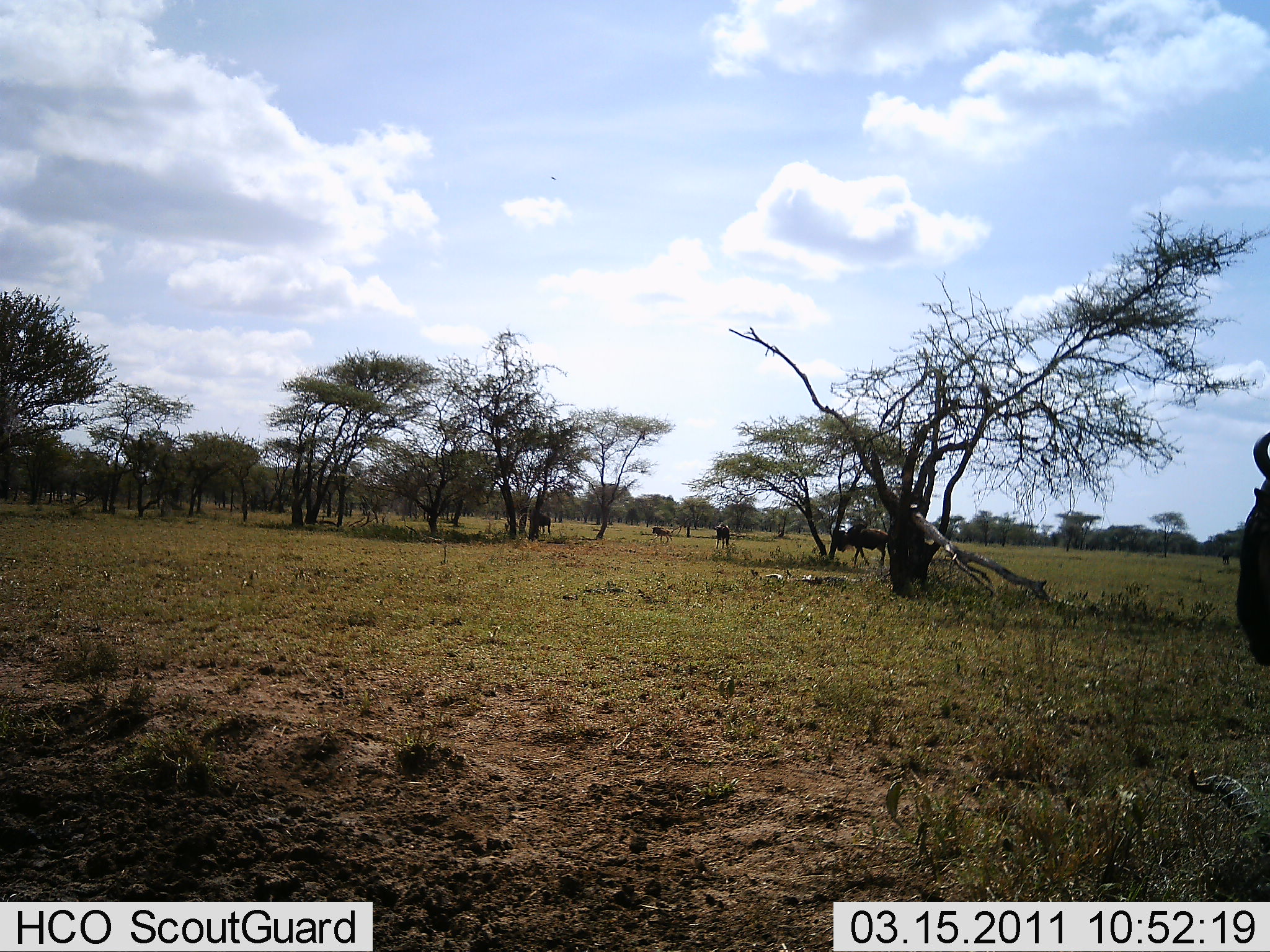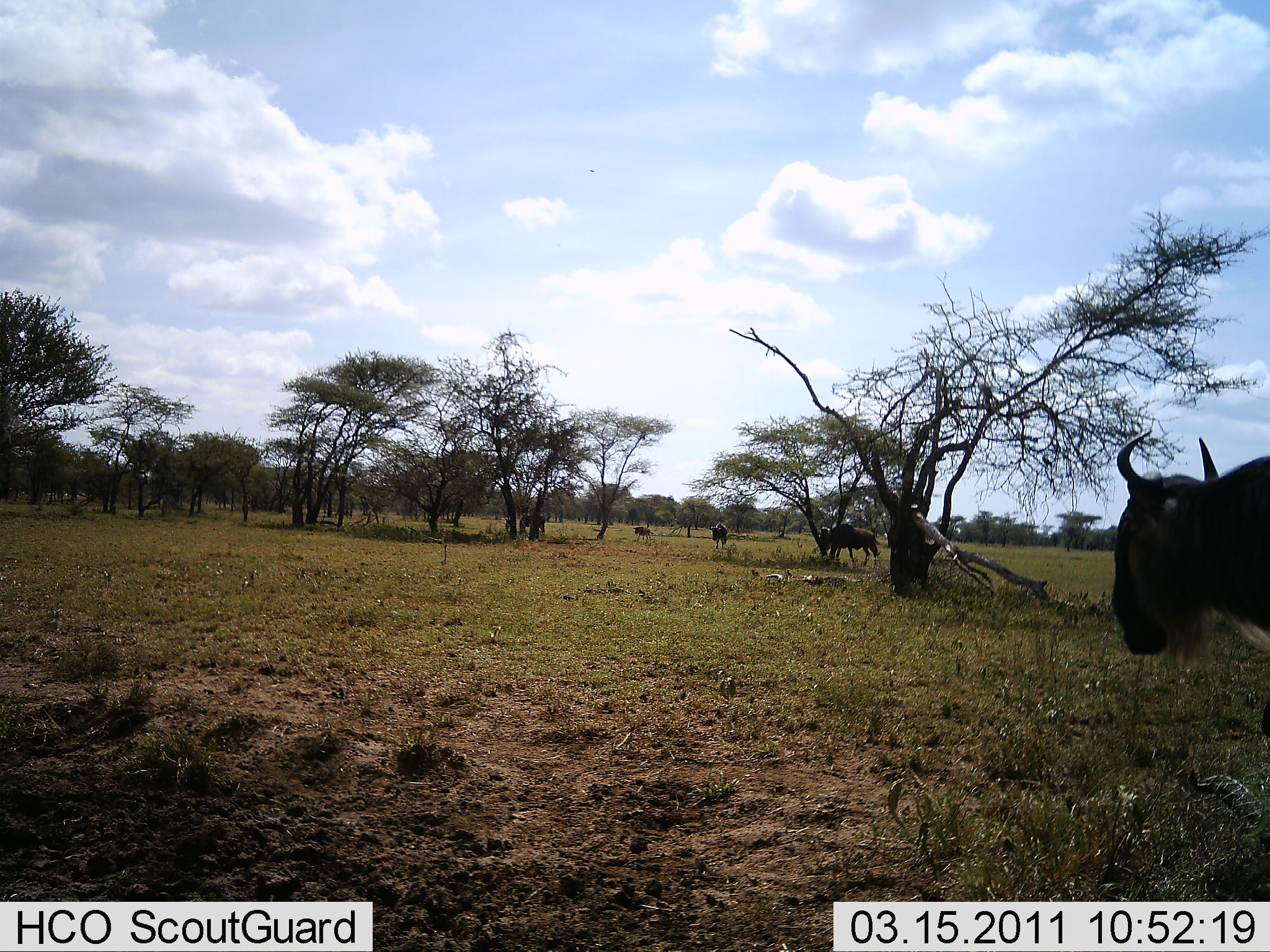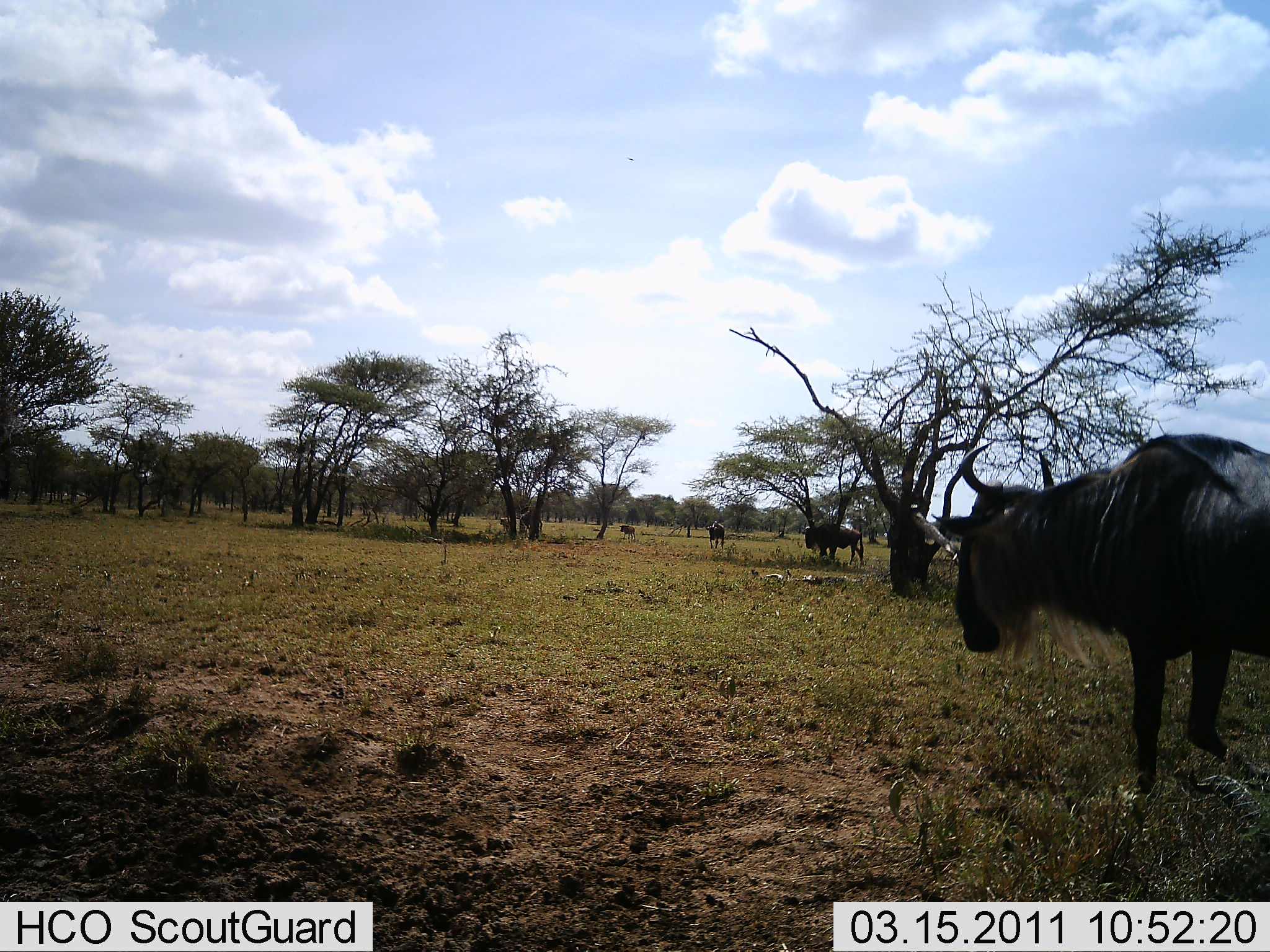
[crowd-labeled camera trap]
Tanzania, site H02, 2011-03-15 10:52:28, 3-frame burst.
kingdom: Animalia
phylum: Chordata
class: Mammalia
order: Artiodactyla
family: Bovidae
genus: Connochaetes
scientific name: Connochaetes taurinus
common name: blue wildebeest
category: wildebeest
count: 5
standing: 10%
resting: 0%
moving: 100%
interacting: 0%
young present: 0%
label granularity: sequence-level